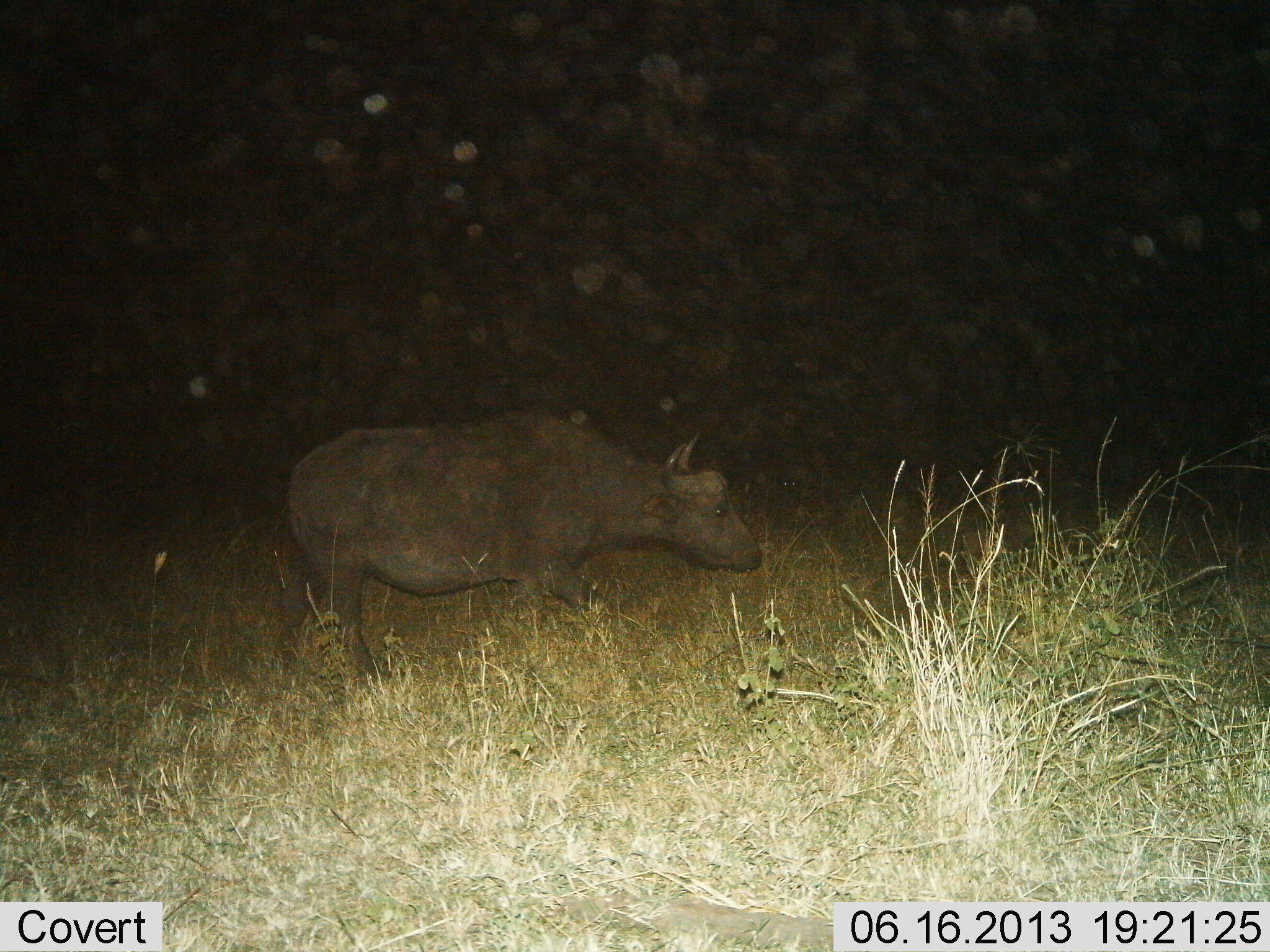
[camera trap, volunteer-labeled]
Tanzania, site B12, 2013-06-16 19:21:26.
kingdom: Animalia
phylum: Chordata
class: Mammalia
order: Artiodactyla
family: Bovidae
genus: Syncerus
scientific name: Syncerus caffer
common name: cape buffalo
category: buffalo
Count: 1.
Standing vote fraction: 47%.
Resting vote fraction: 0%.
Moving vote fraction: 50%.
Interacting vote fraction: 0%.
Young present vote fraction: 3%.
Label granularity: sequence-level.